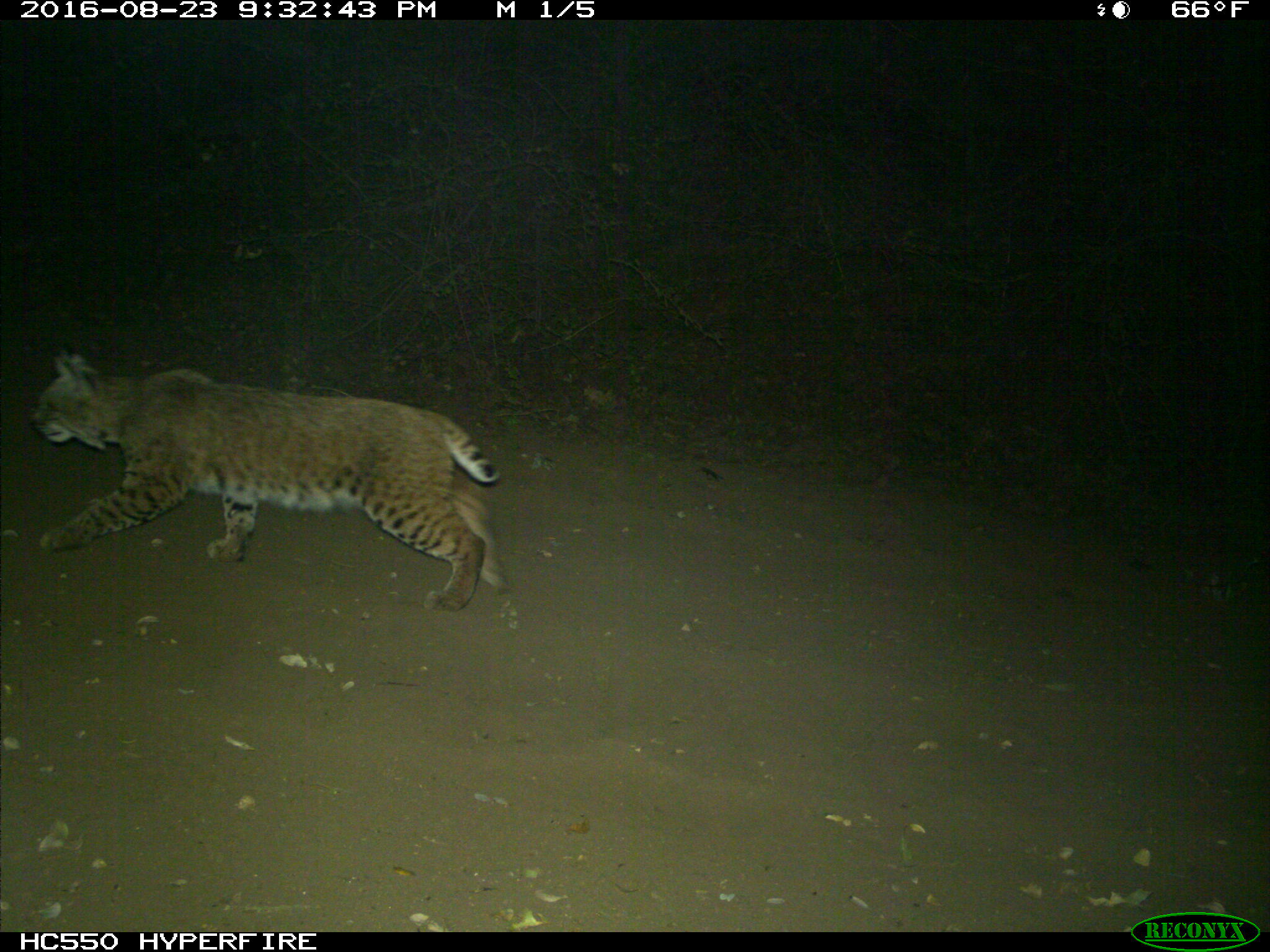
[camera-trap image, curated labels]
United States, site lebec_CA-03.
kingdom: Animalia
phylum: Chordata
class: Mammalia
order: Carnivora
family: Felidae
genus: Lynx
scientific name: Lynx rufus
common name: bobcat